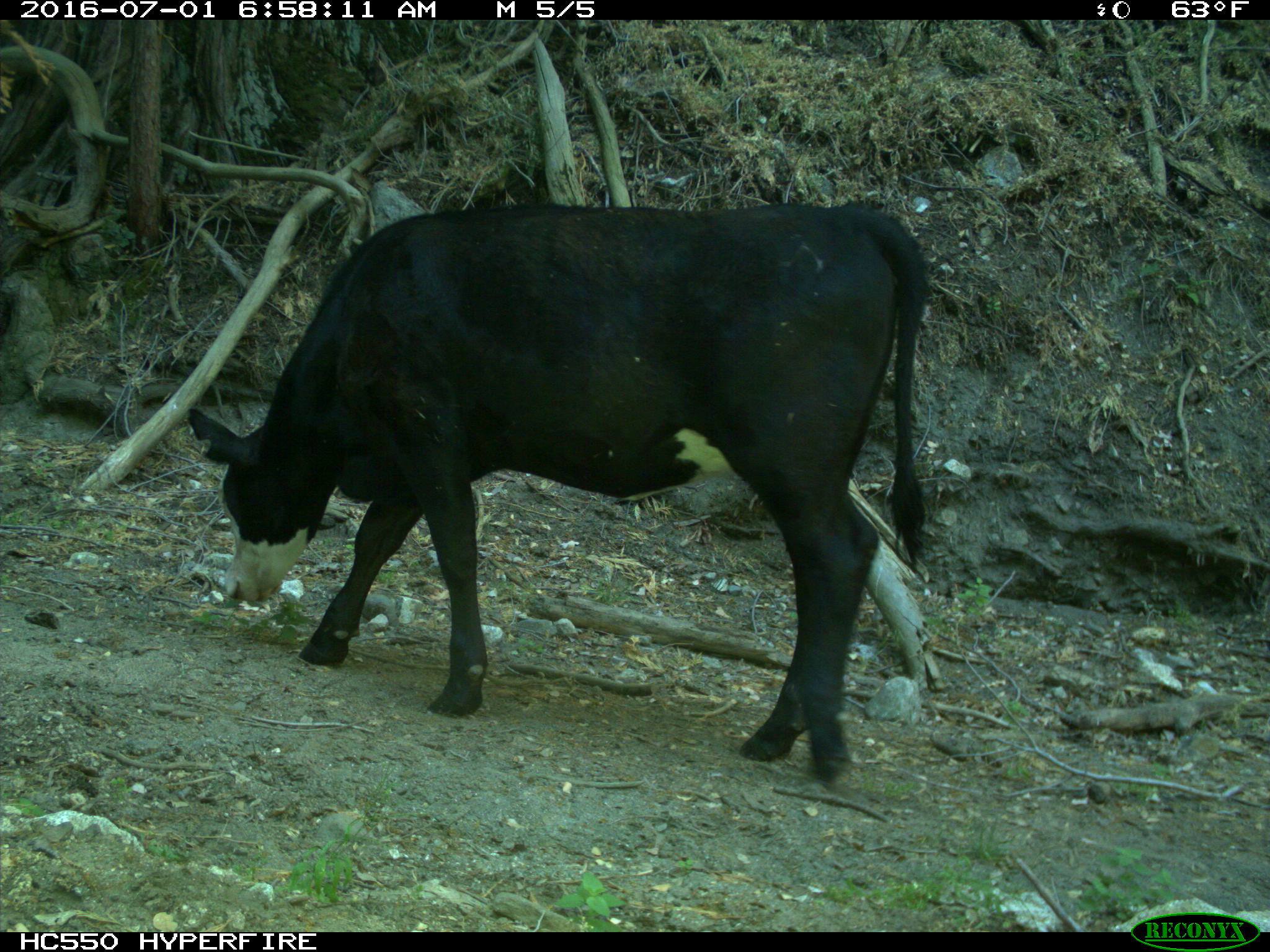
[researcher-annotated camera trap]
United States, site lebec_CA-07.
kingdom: Animalia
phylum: Chordata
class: Mammalia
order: Artiodactyla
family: Bovidae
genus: Bos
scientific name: Bos taurus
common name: domestic cow